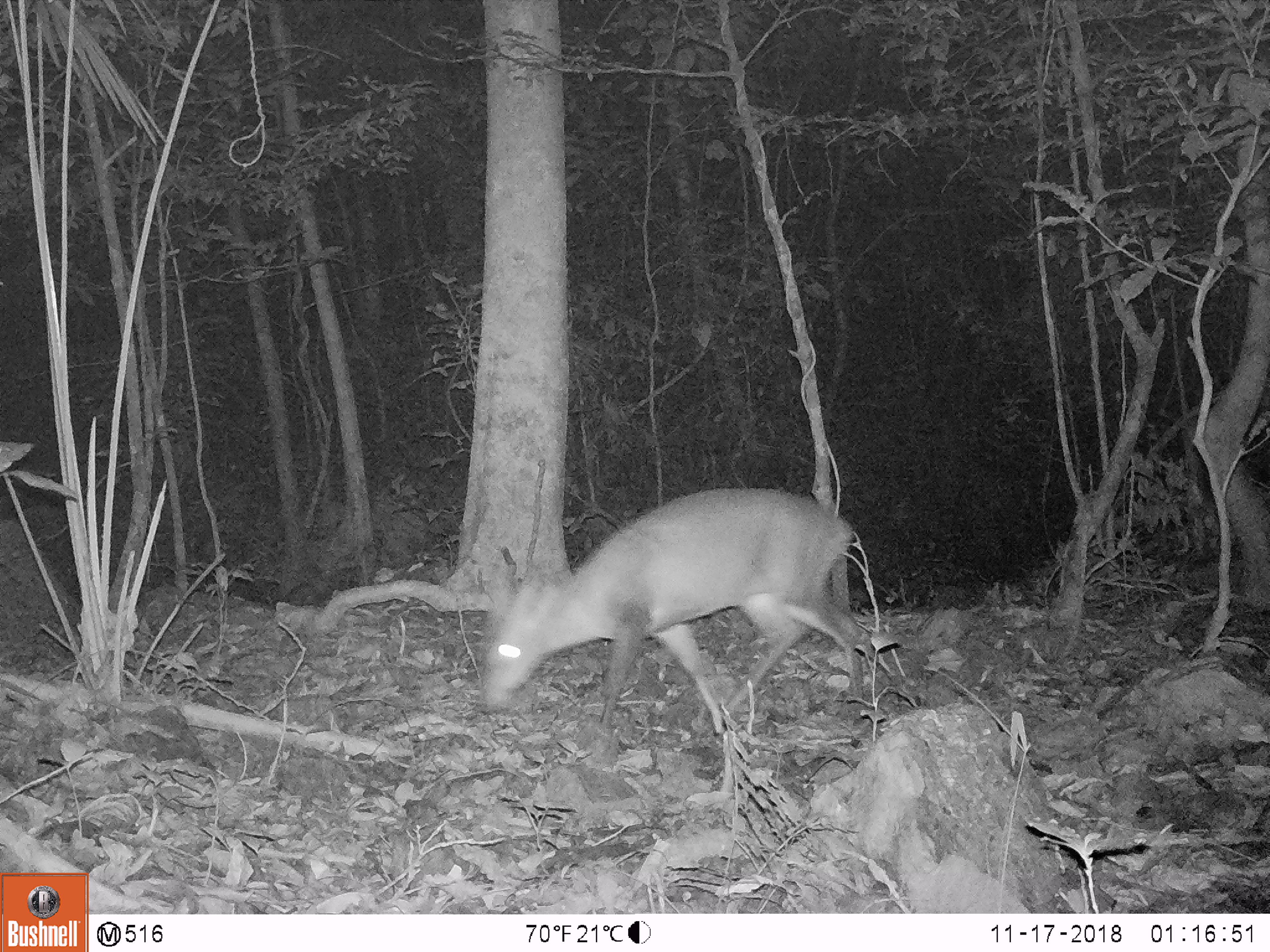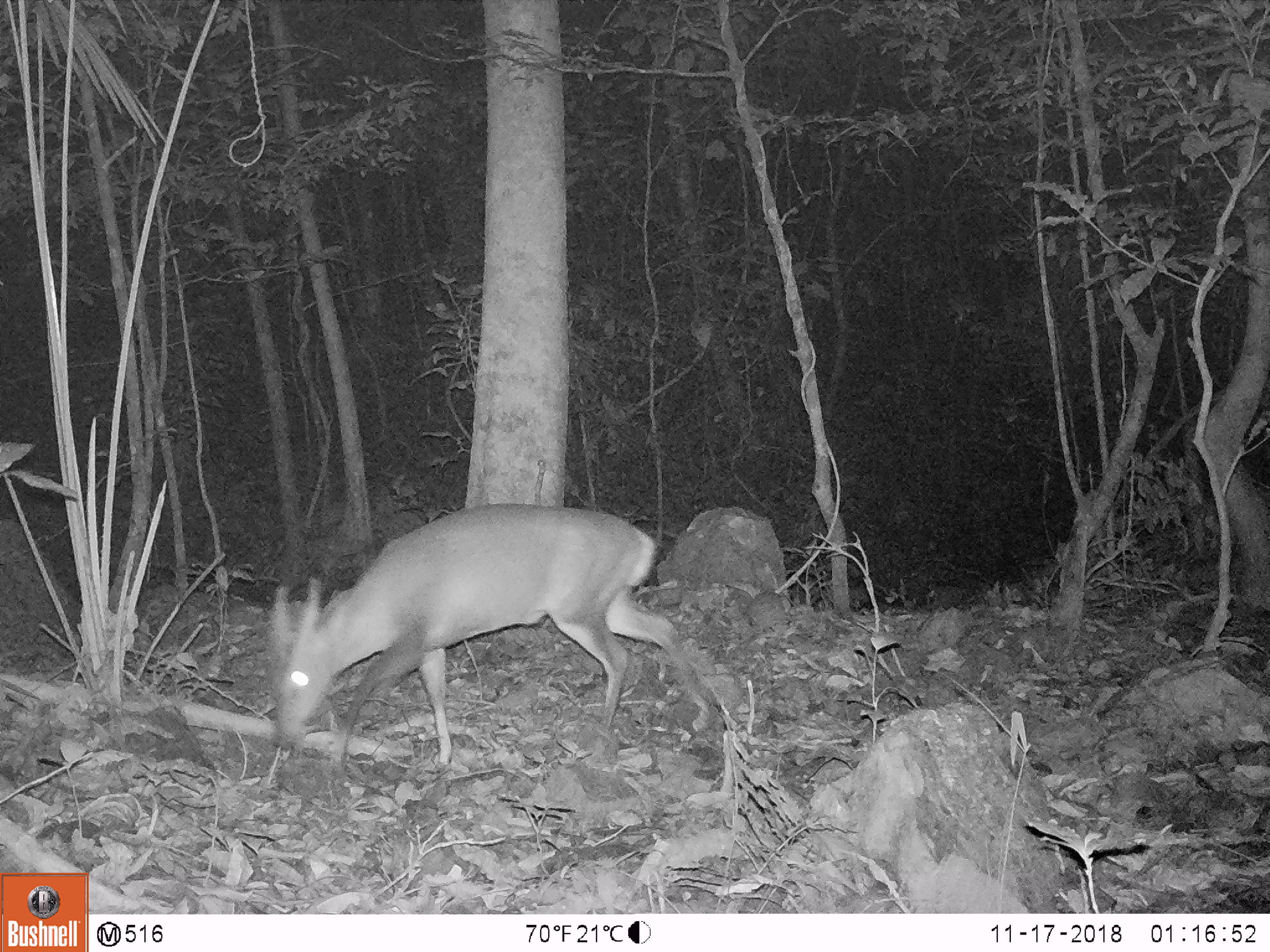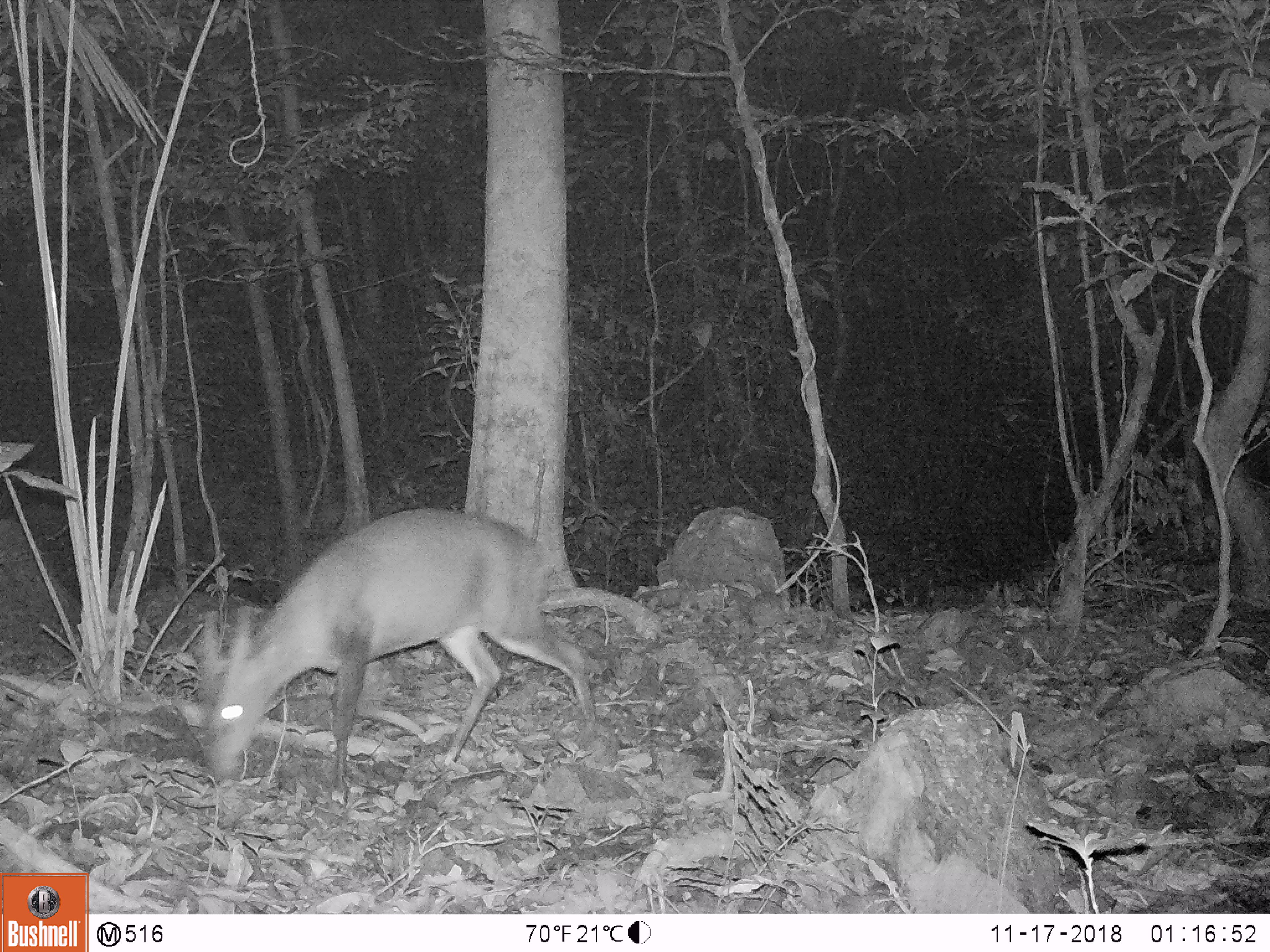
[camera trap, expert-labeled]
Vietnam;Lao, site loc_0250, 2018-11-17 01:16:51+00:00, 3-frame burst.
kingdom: Animalia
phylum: Chordata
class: Mammalia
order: Artiodactyla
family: Cervidae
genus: Muntiacus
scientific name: Muntiacus vuquangensis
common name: large-antlered muntjac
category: large antlered muntjac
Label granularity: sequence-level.